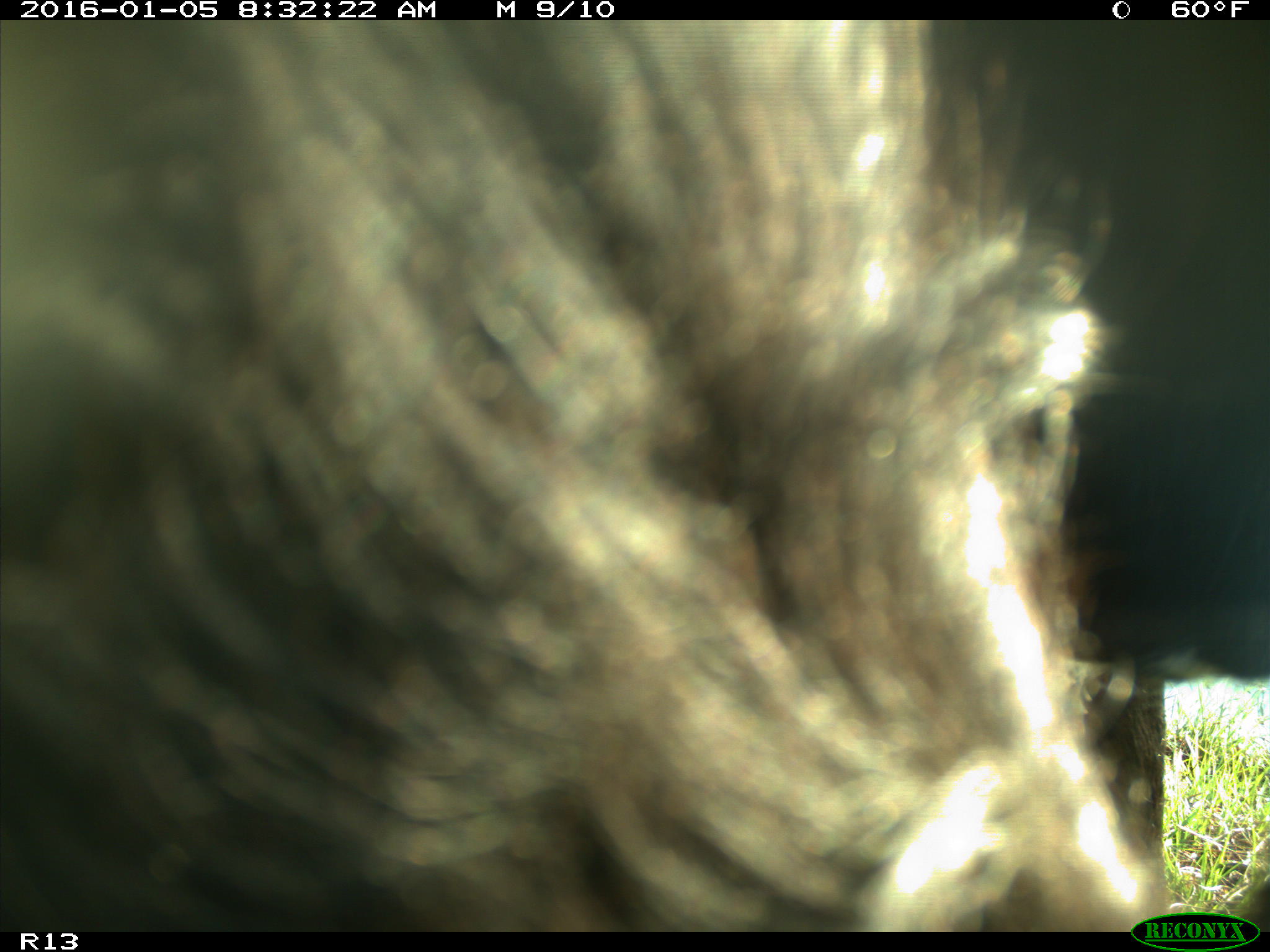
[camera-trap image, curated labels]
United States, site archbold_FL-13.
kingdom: Animalia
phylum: Chordata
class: Mammalia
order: Artiodactyla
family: Bovidae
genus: Bos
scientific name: Bos taurus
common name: domestic cow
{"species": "Bos taurus (domestic cow)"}